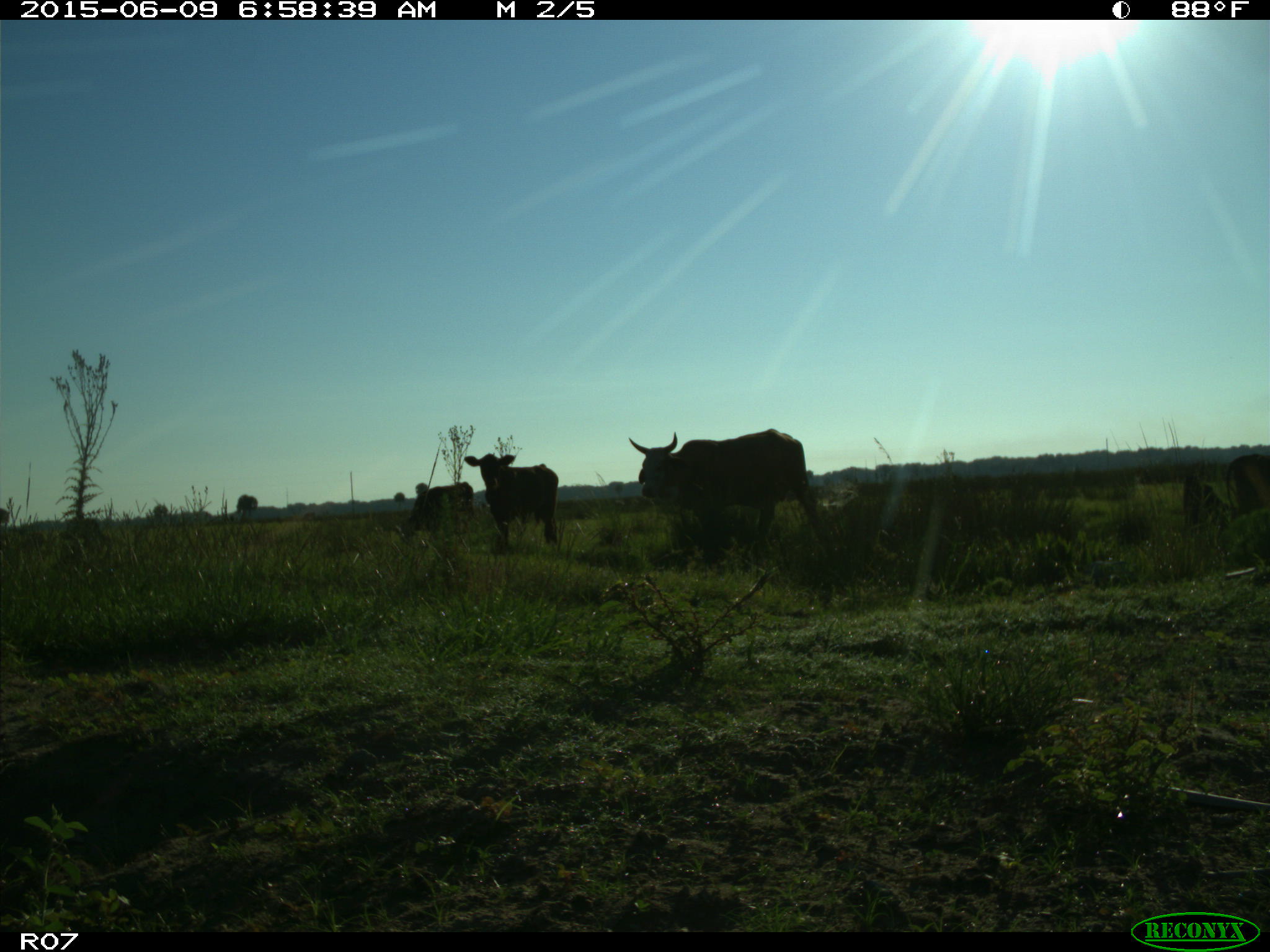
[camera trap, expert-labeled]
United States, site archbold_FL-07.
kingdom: Animalia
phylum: Chordata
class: Mammalia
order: Artiodactyla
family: Bovidae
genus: Bos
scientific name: Bos taurus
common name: domestic cow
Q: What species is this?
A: Bos taurus (domestic cow).